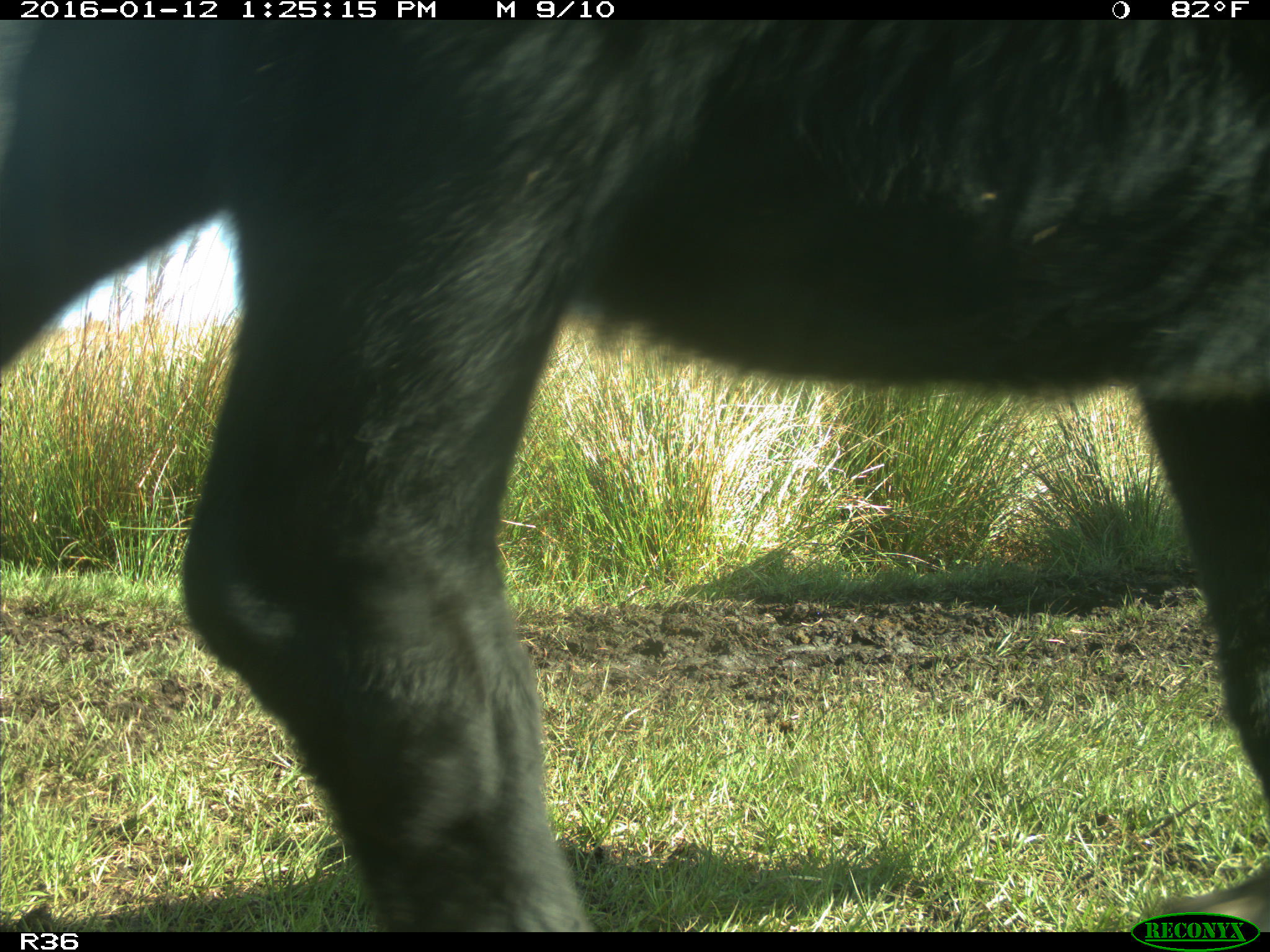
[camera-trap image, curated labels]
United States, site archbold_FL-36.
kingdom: Animalia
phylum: Chordata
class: Mammalia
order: Artiodactyla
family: Bovidae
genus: Bos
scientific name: Bos taurus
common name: domestic cow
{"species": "Bos taurus (domestic cow)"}